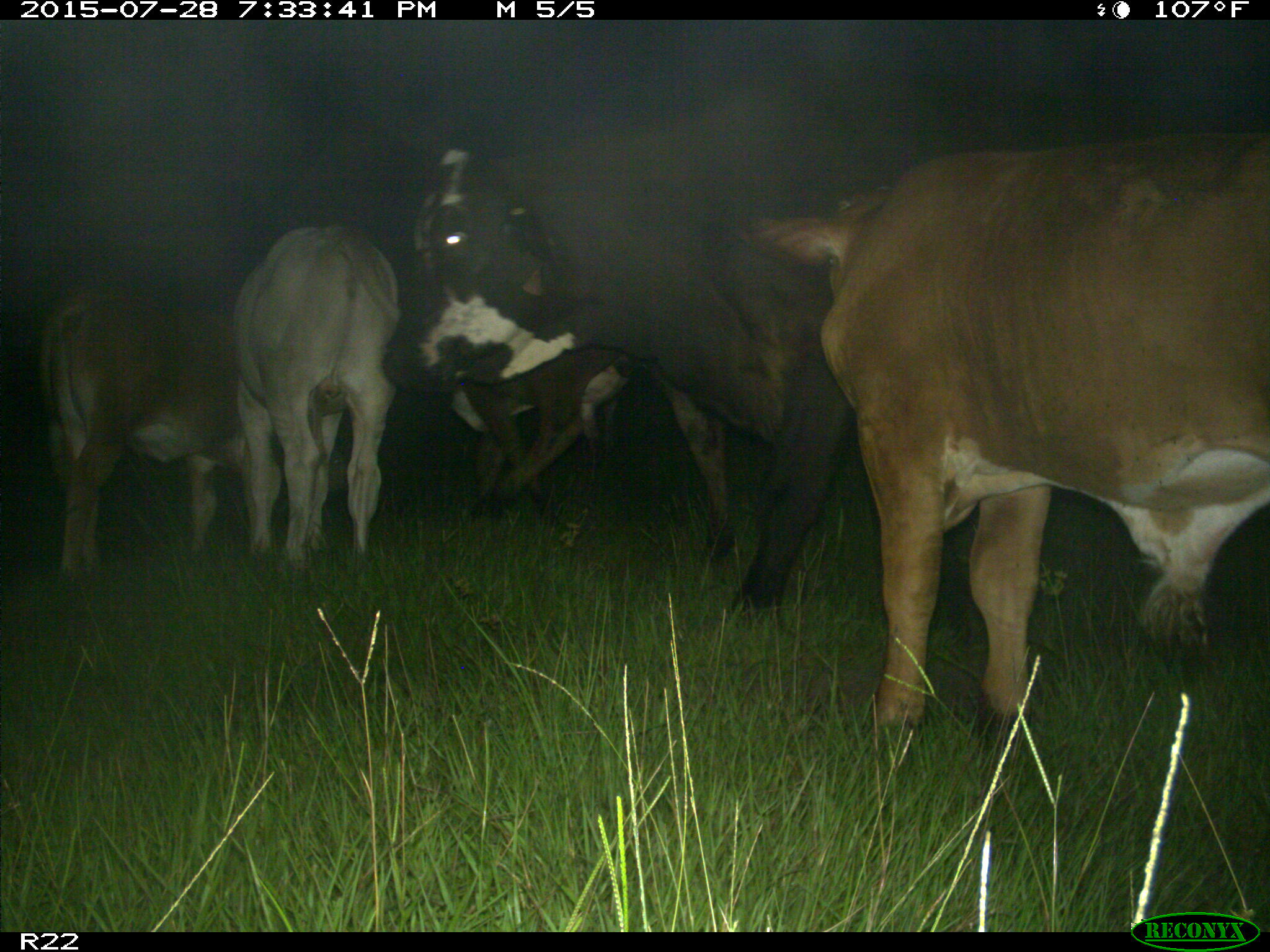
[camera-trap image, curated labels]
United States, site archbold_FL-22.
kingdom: Animalia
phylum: Chordata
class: Mammalia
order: Artiodactyla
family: Bovidae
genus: Bos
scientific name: Bos taurus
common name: domestic cow